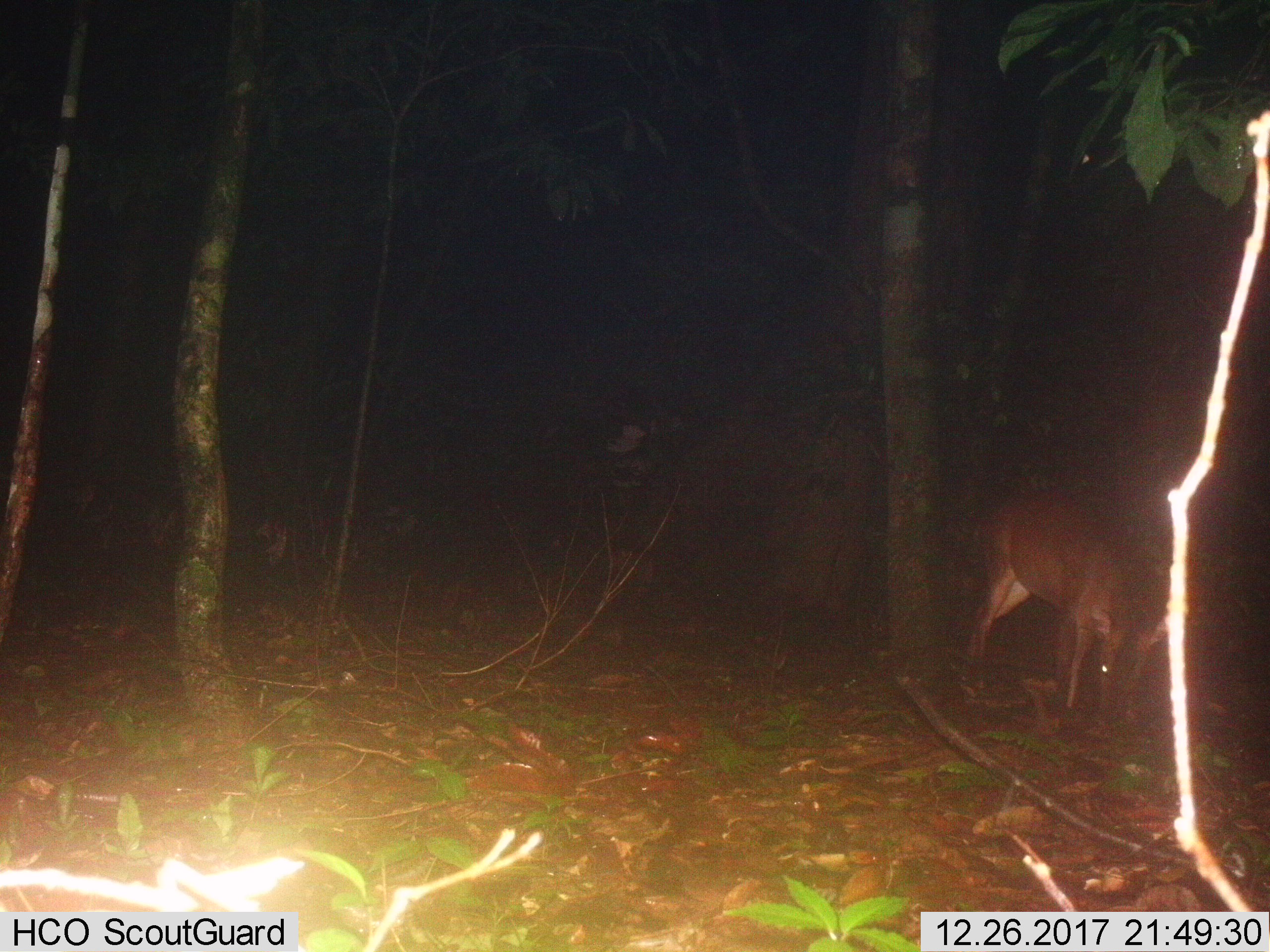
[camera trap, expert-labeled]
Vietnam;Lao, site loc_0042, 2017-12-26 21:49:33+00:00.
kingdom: Animalia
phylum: Chordata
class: Mammalia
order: Artiodactyla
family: Cervidae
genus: Muntiacus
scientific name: Muntiacus vuquangensis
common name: large-antlered muntjac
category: large antlered muntjac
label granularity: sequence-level